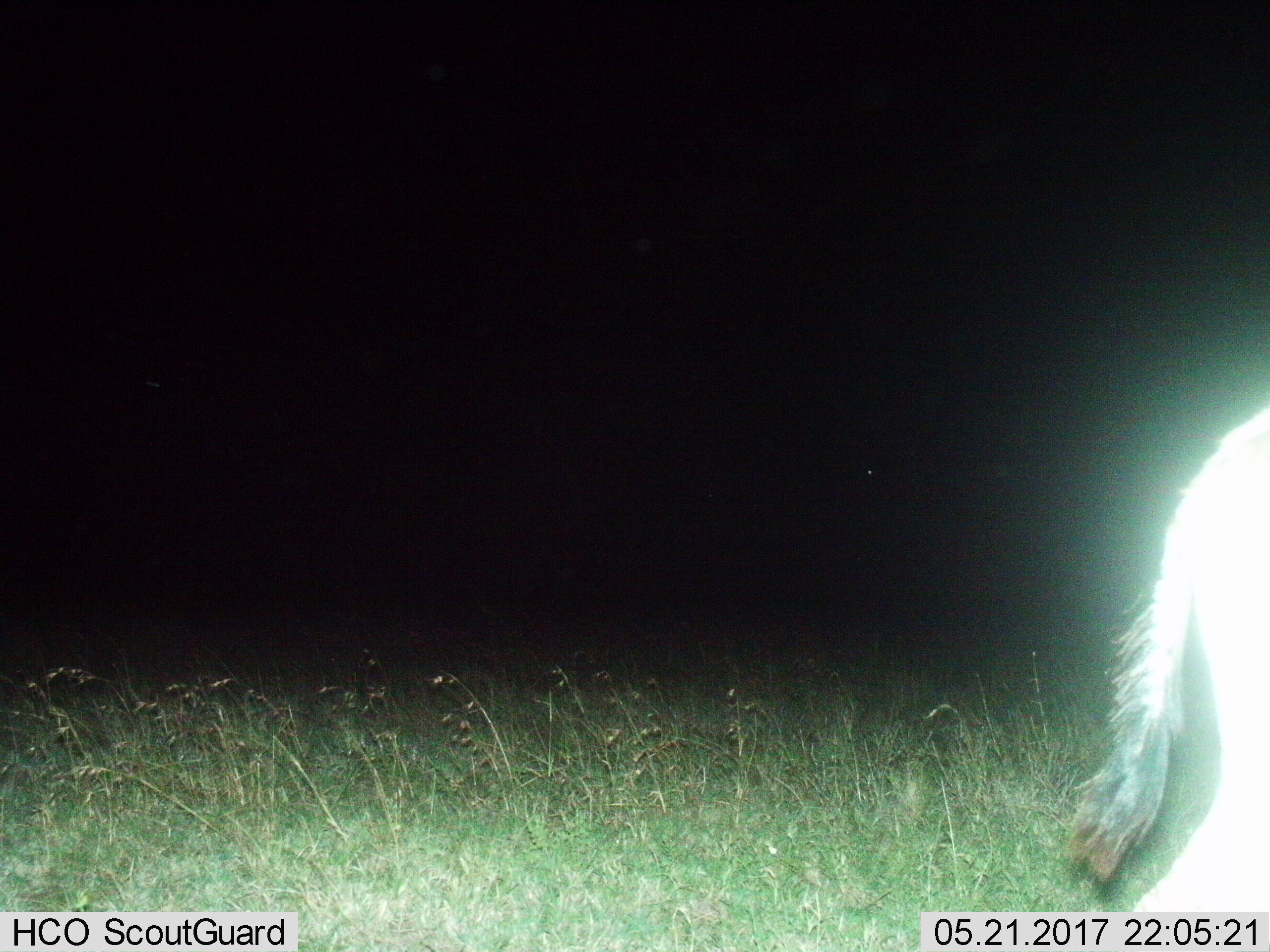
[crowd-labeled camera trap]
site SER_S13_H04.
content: unidentified animal